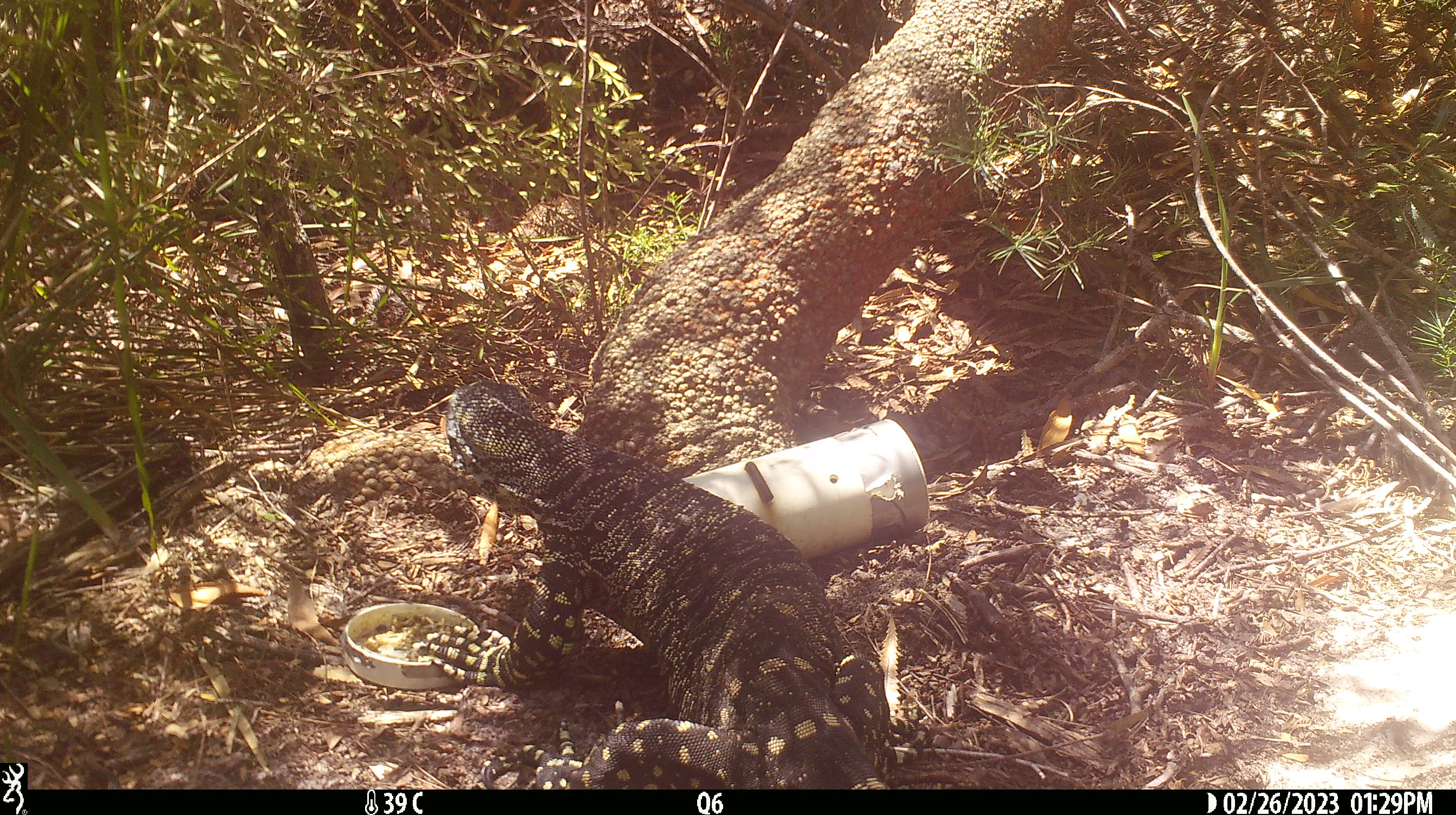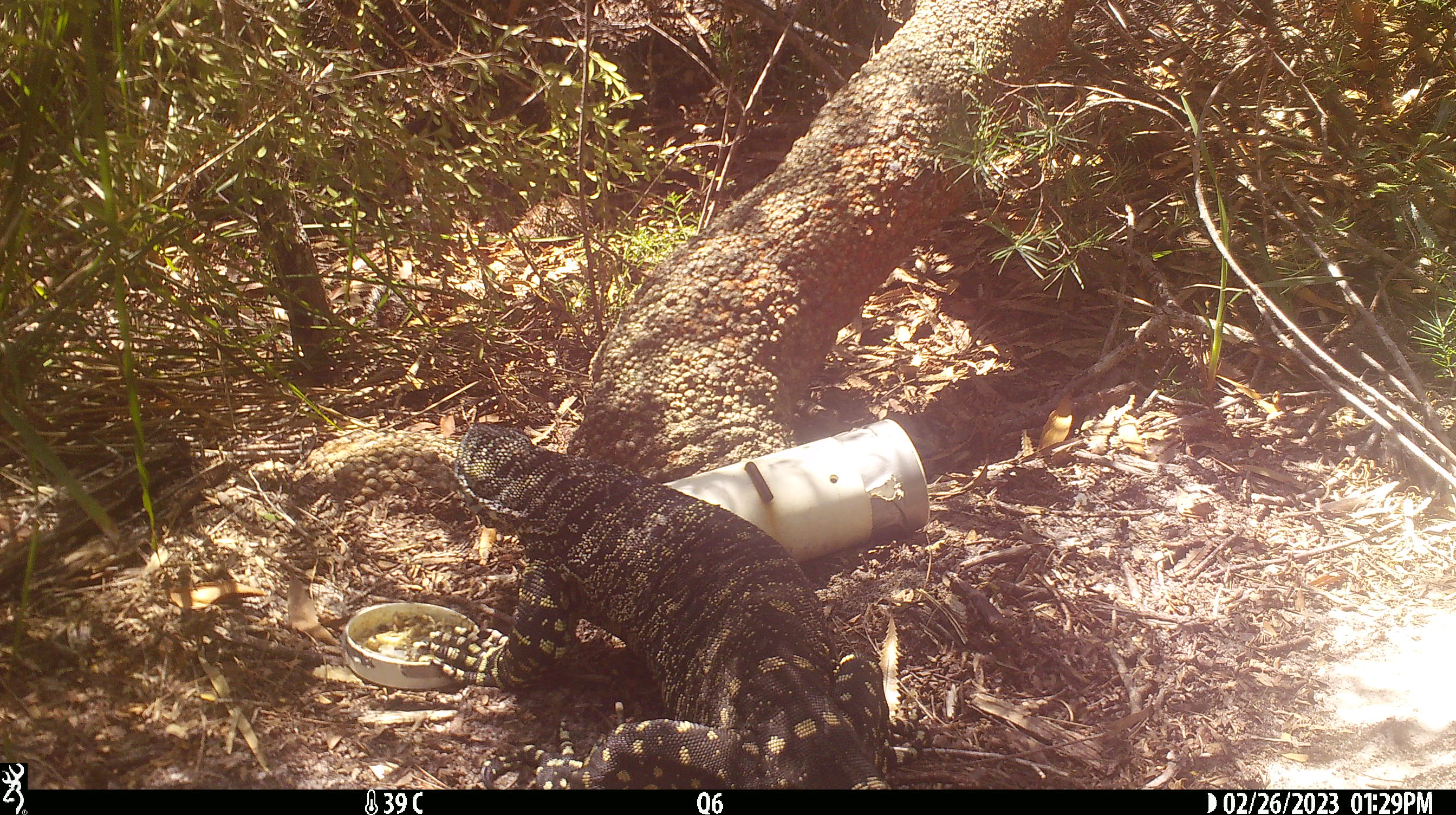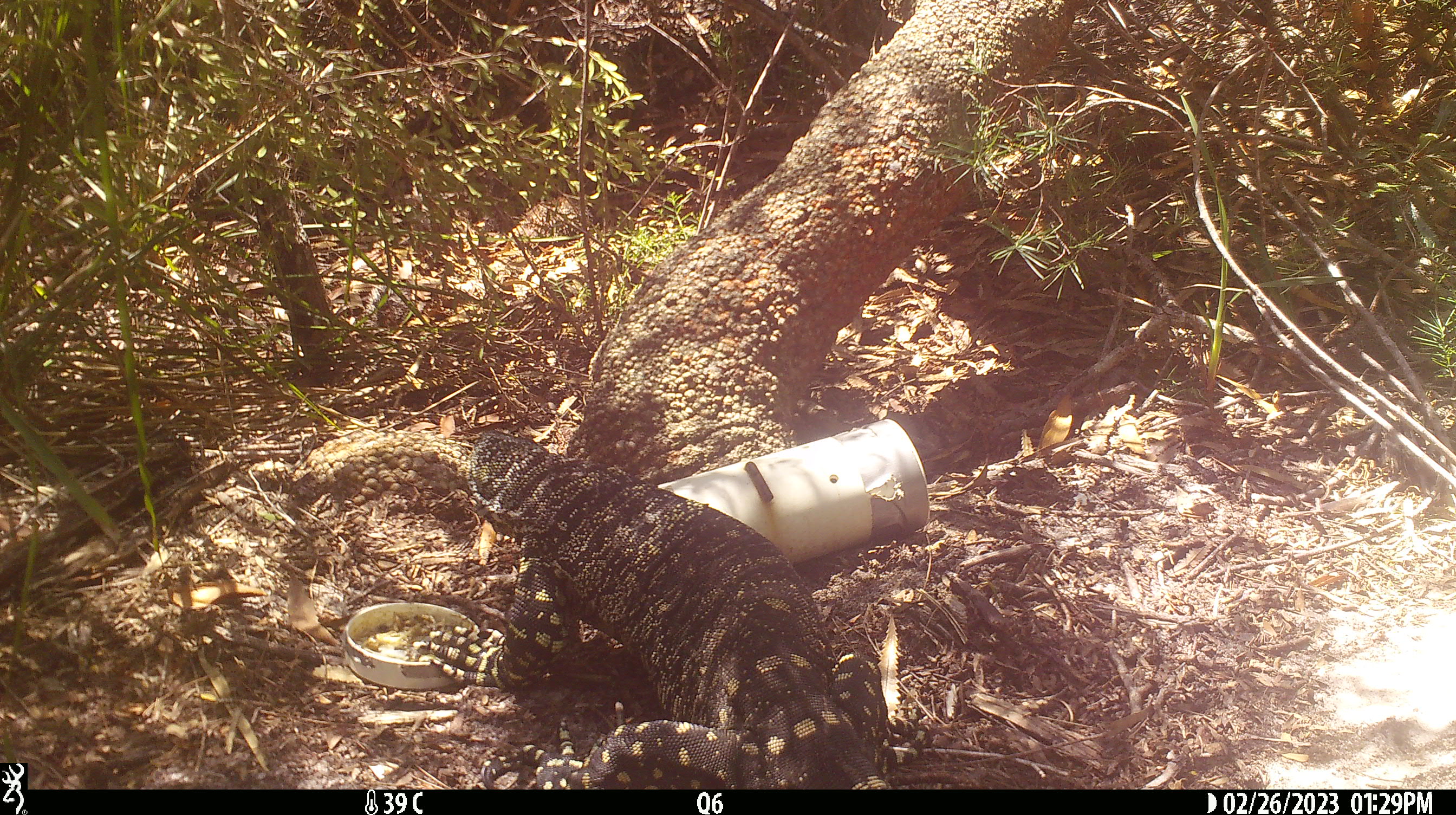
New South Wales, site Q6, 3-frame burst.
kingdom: Animalia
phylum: Chordata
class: Reptilia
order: Squamata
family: Varanidae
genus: Varanus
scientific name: Varanus varius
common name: lace monitor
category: goanna